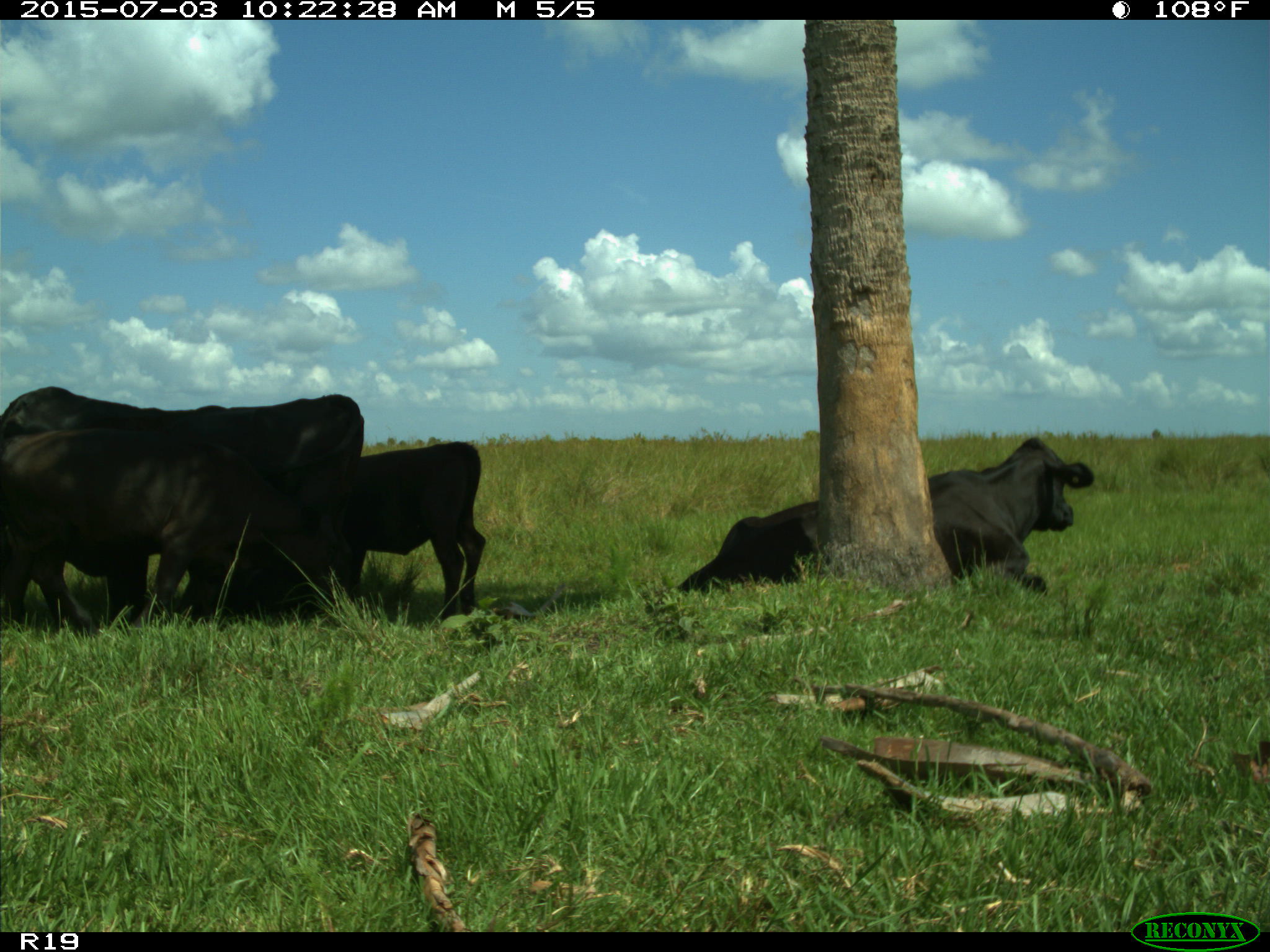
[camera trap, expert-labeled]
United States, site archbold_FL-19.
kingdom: Animalia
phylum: Chordata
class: Mammalia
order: Artiodactyla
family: Bovidae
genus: Bos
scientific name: Bos taurus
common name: domestic cow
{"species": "Bos taurus (domestic cow)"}